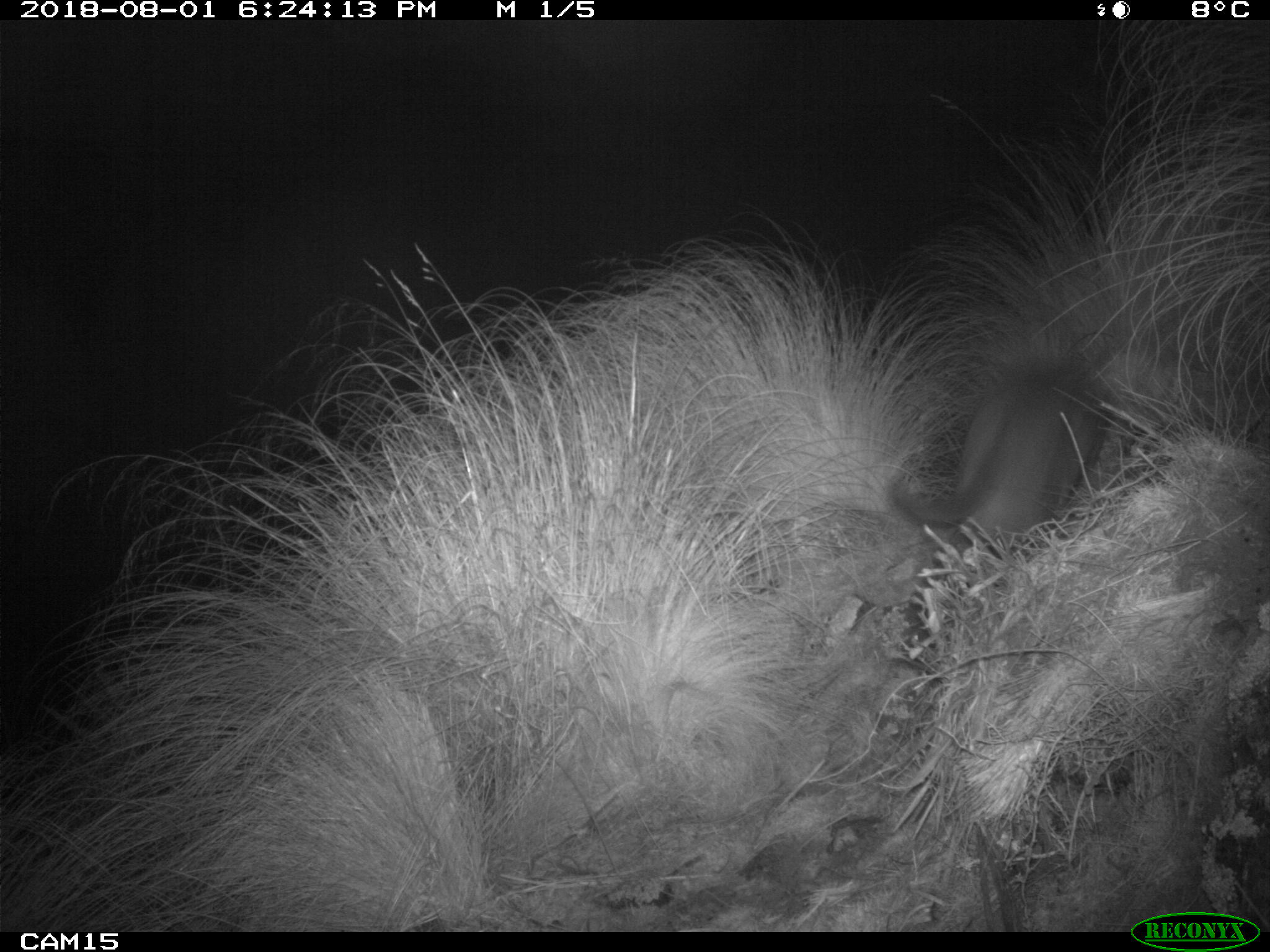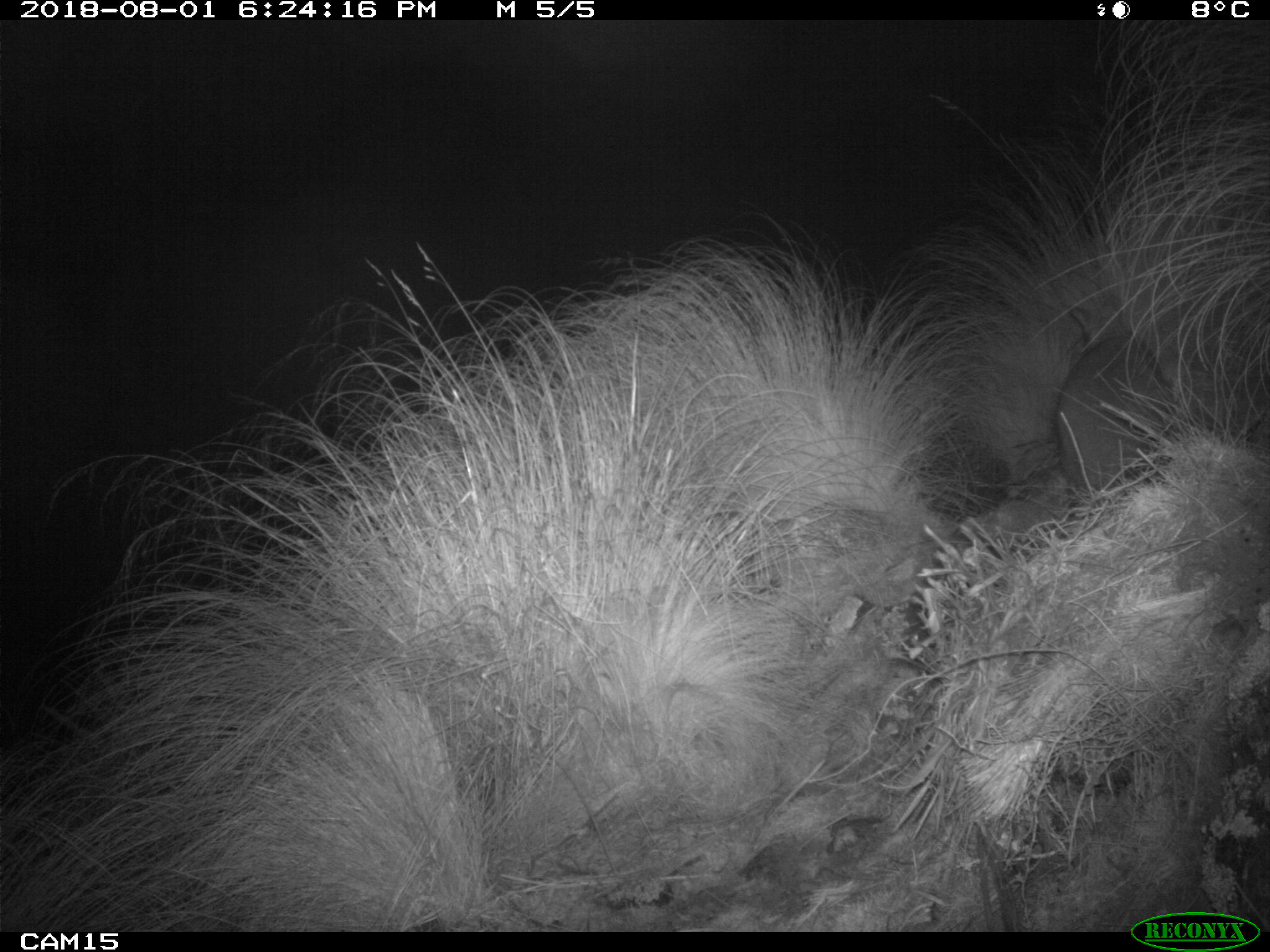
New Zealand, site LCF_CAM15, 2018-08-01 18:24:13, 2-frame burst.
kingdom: Animalia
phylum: Chordata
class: Mammalia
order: Diprotodontia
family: Macropodidae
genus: Notamacropus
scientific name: Notamacropus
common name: wallaby